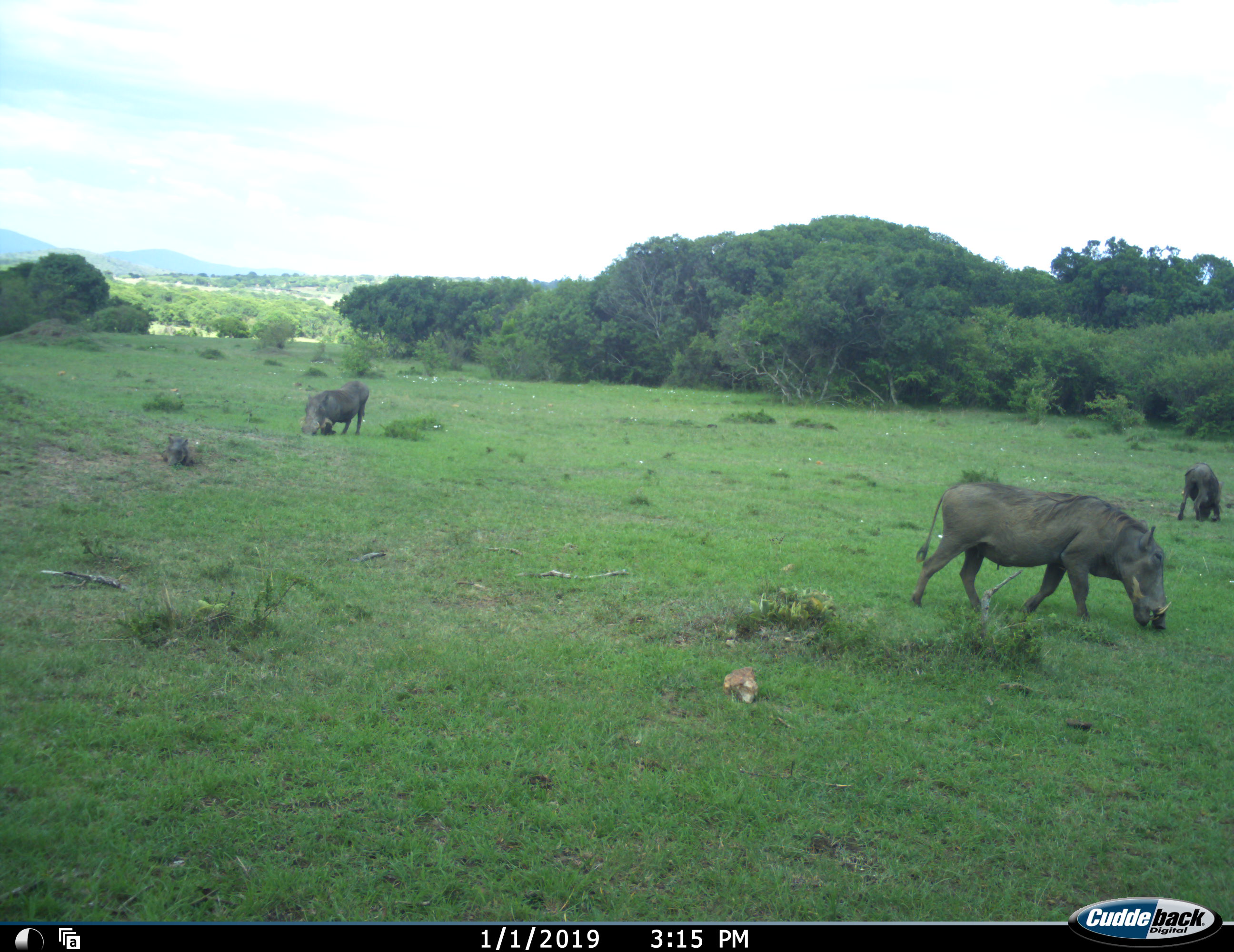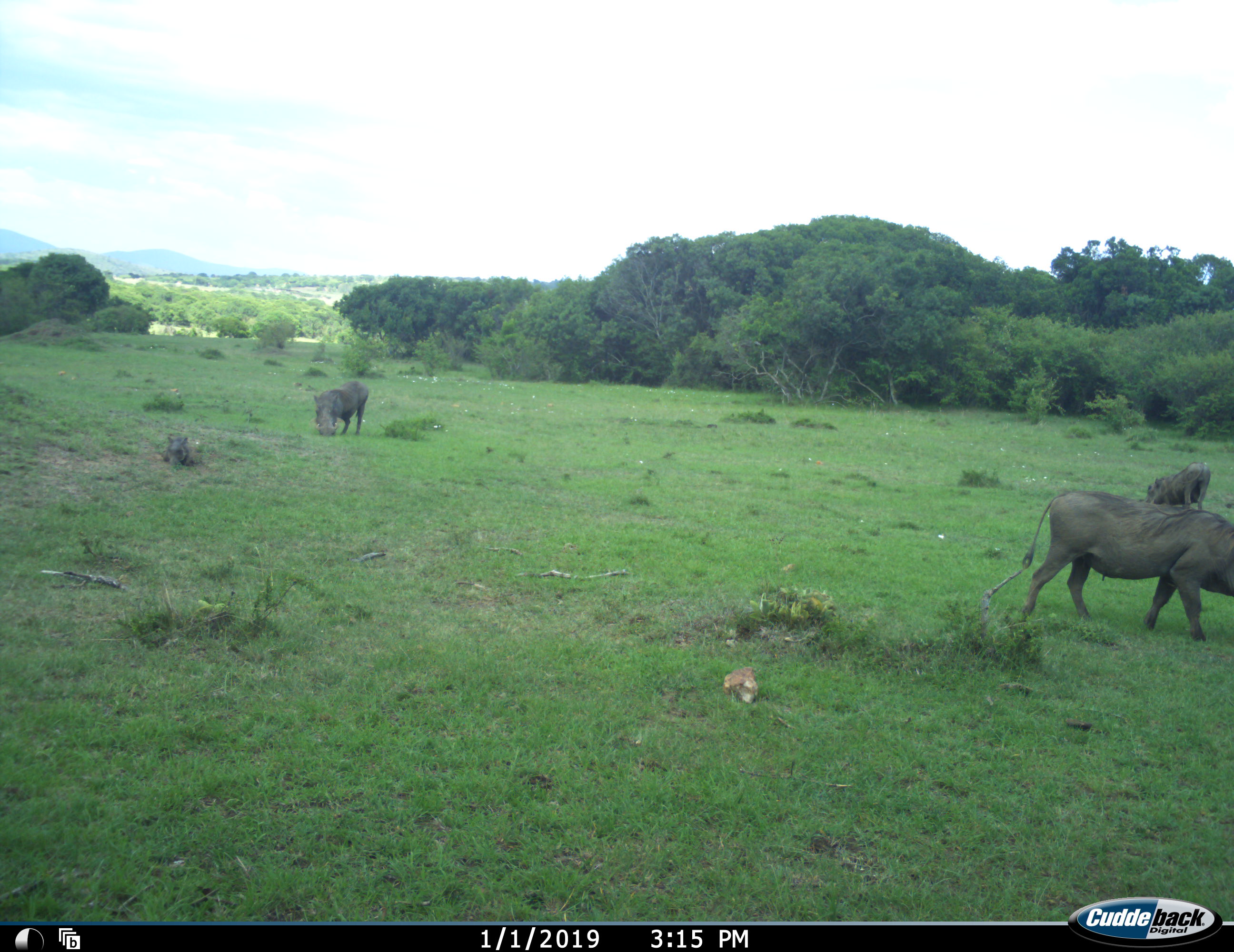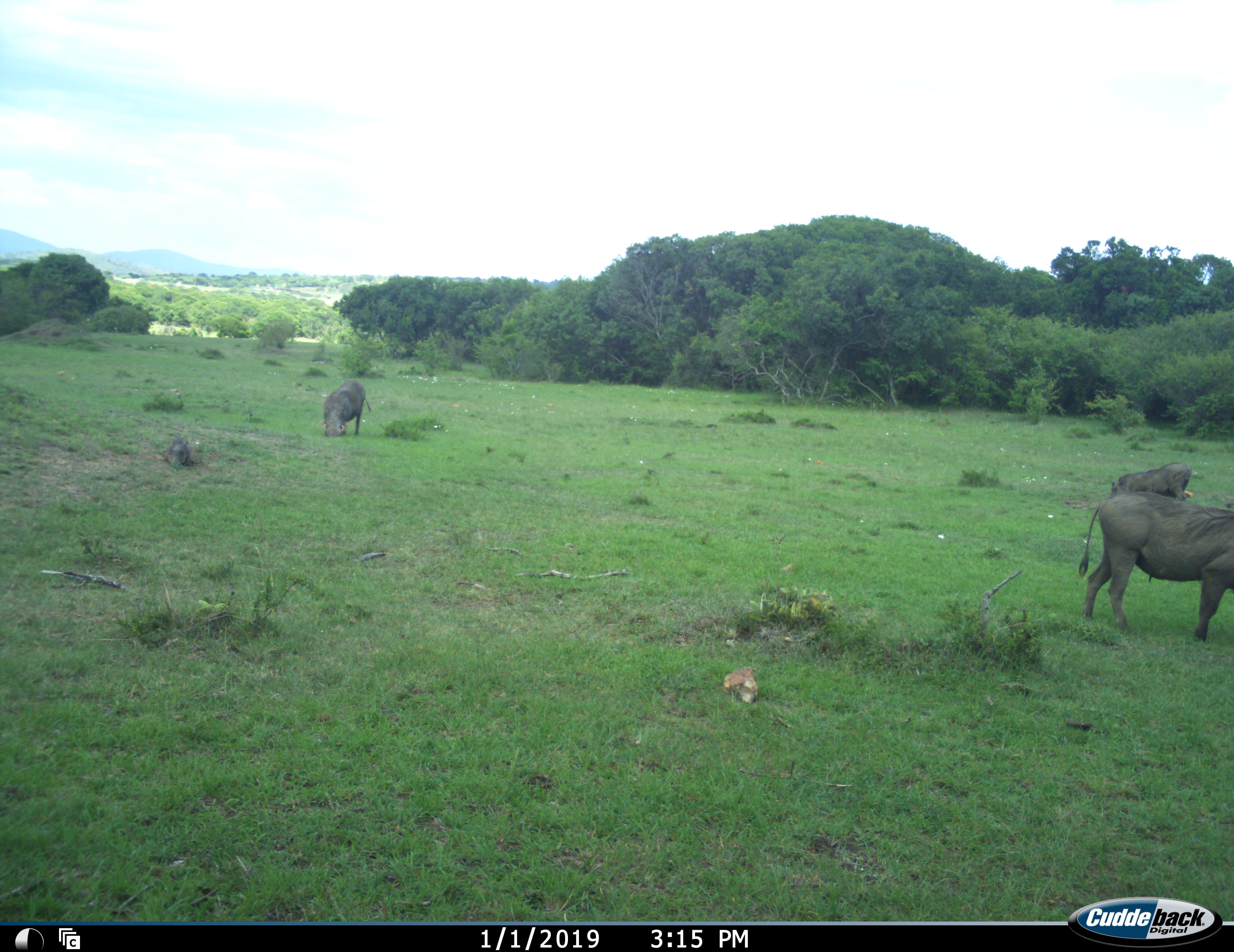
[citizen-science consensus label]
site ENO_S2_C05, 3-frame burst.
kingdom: Animalia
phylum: Chordata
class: Mammalia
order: Artiodactyla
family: Suidae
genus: Phacochoerus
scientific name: Phacochoerus africanus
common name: warthog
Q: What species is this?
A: Warthog (Phacochoerus africanus).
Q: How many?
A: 4.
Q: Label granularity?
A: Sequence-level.